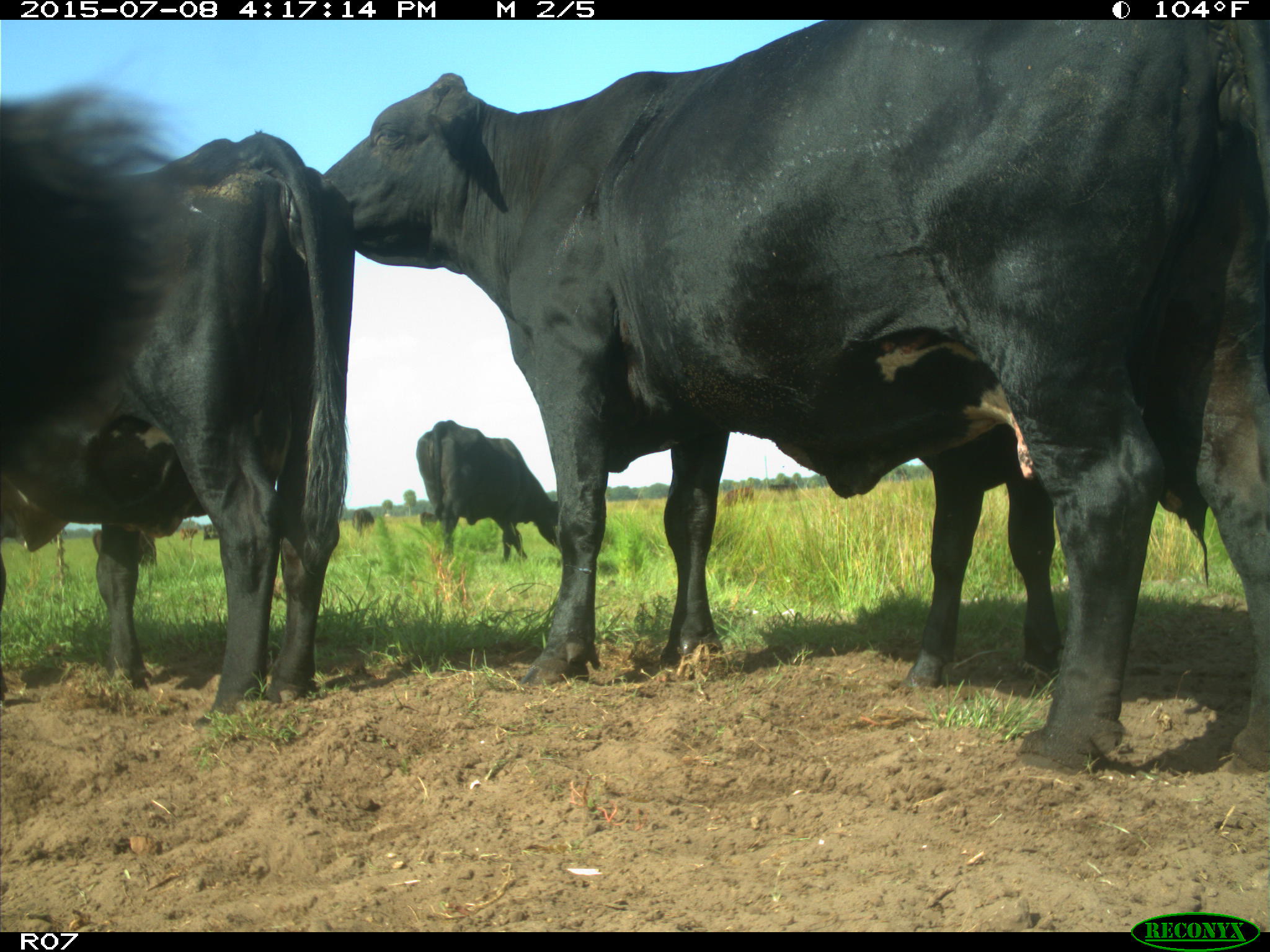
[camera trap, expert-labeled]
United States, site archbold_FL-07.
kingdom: Animalia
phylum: Chordata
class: Mammalia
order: Artiodactyla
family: Bovidae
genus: Bos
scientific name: Bos taurus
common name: domestic cow